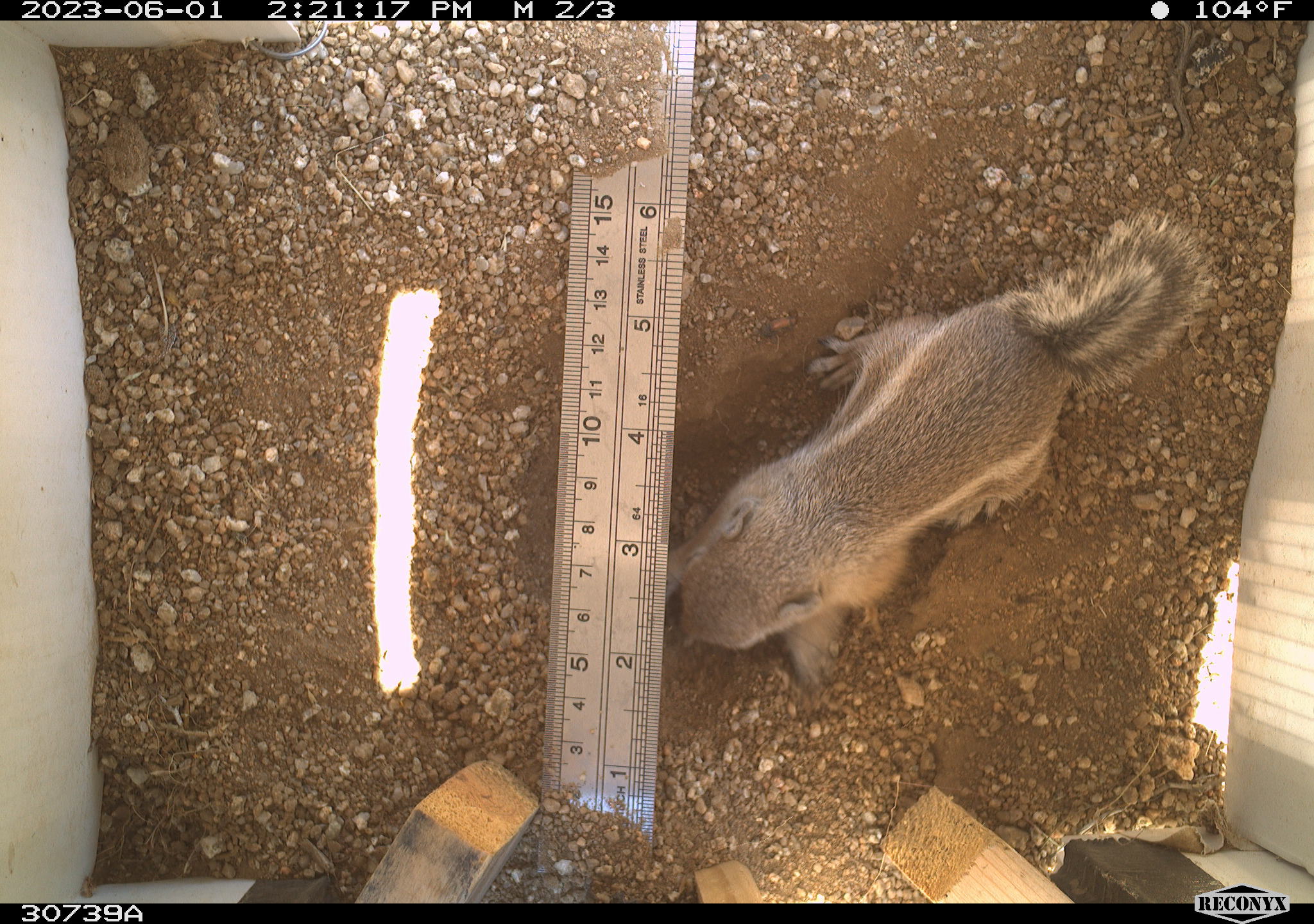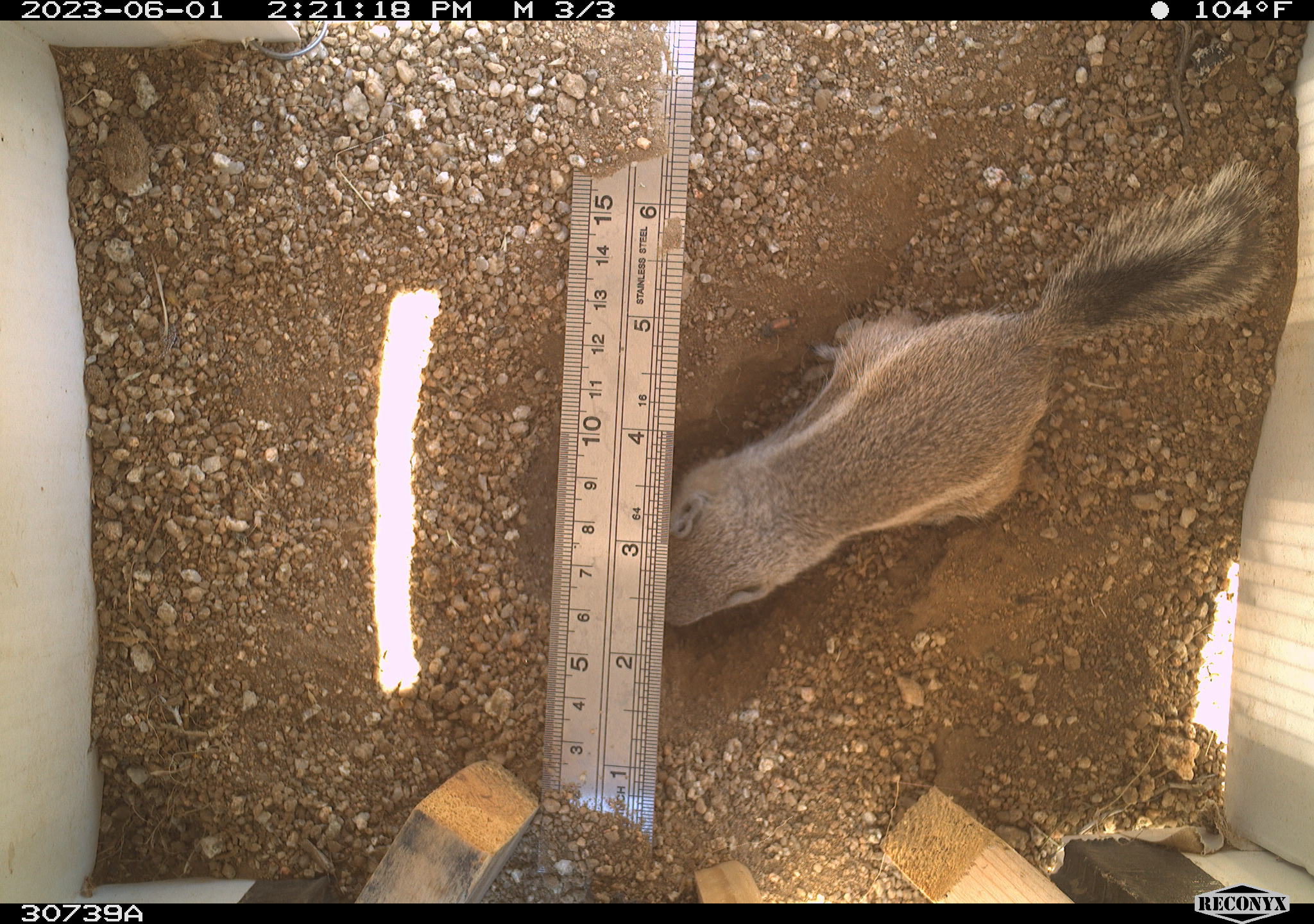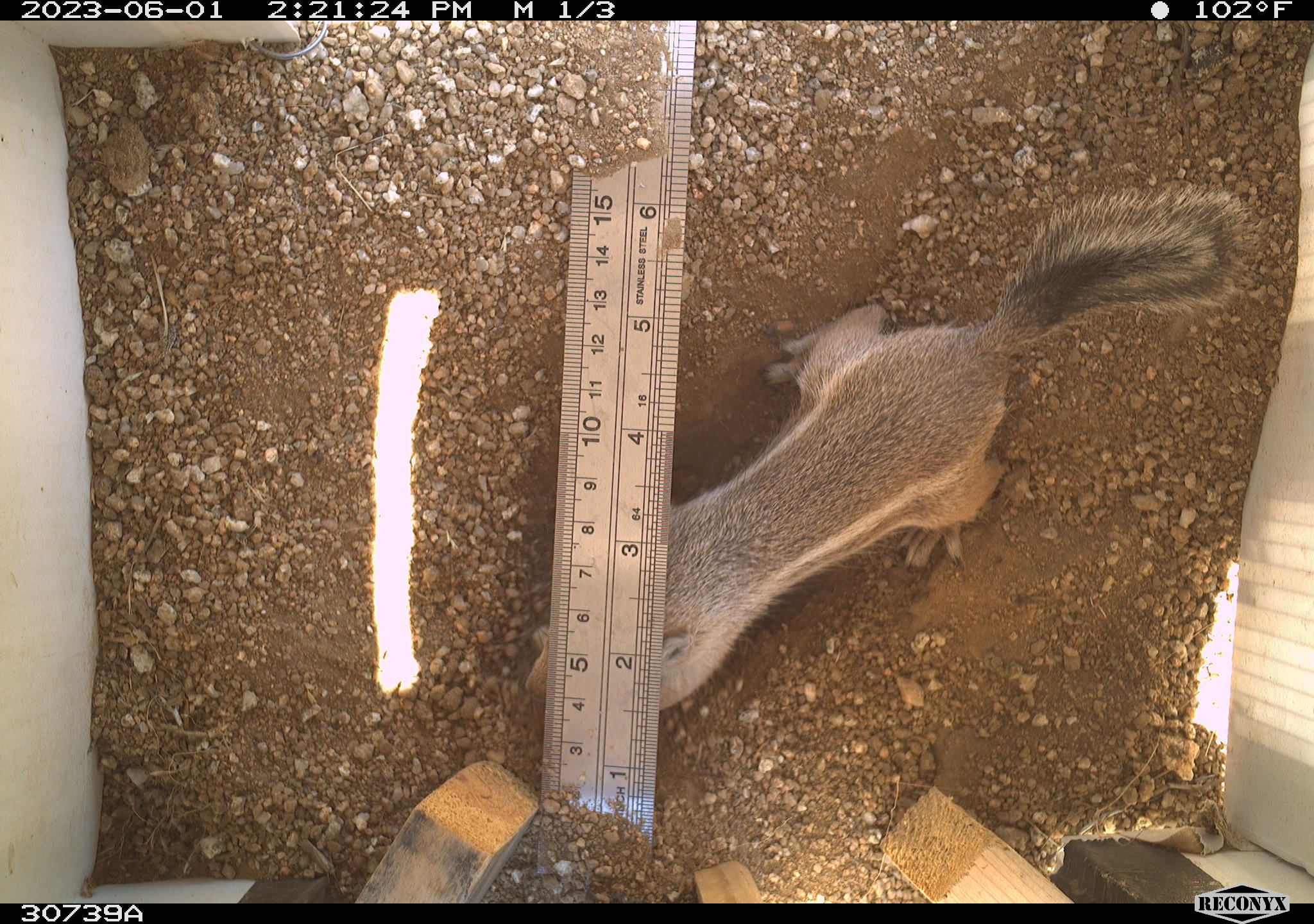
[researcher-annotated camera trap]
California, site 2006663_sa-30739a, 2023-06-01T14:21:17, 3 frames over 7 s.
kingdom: Animalia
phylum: Chordata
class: Mammalia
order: Rodentia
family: Sciuridae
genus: Ammospermophilus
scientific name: Ammospermophilus leucurus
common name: white-tailed antelope squirrel